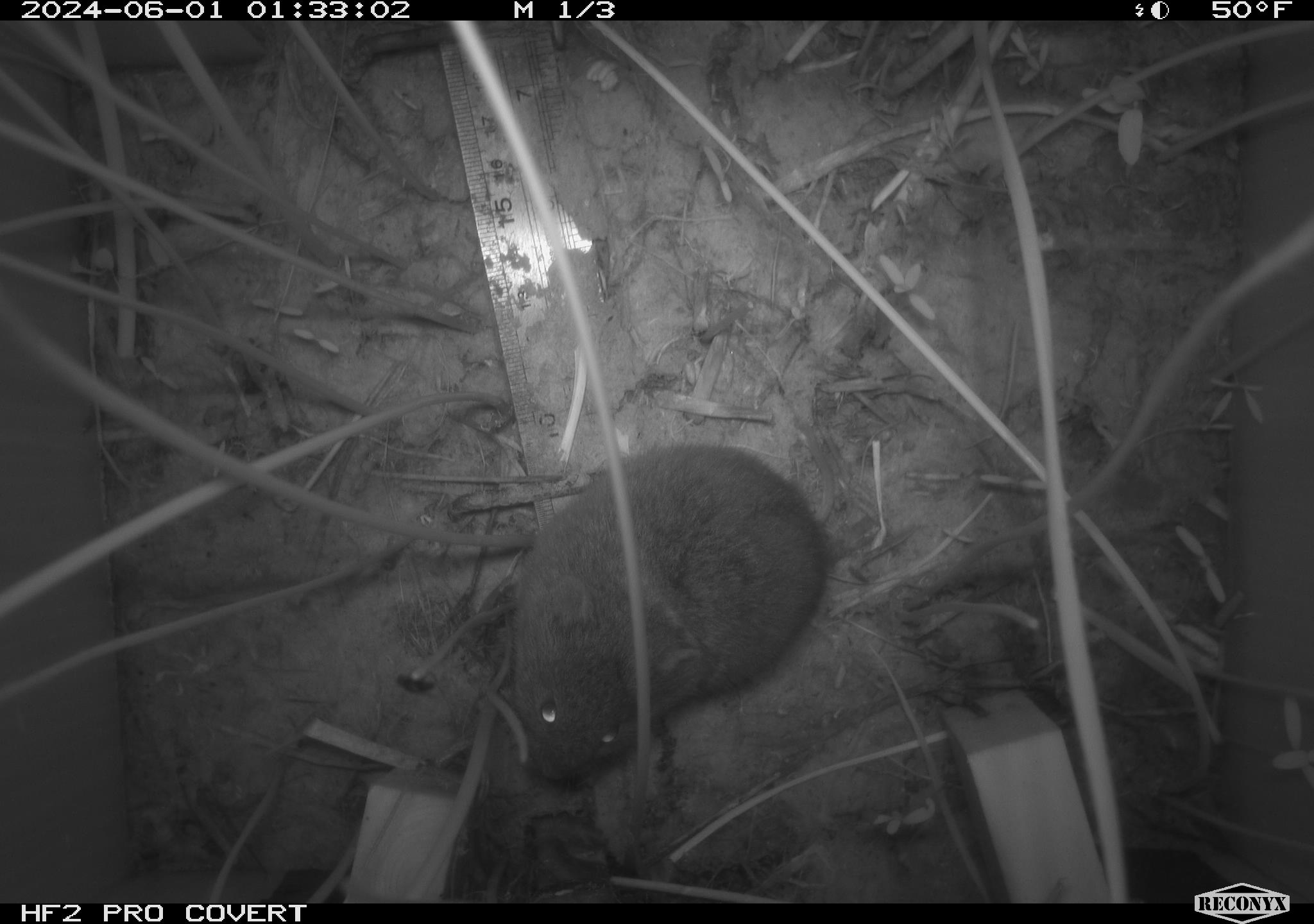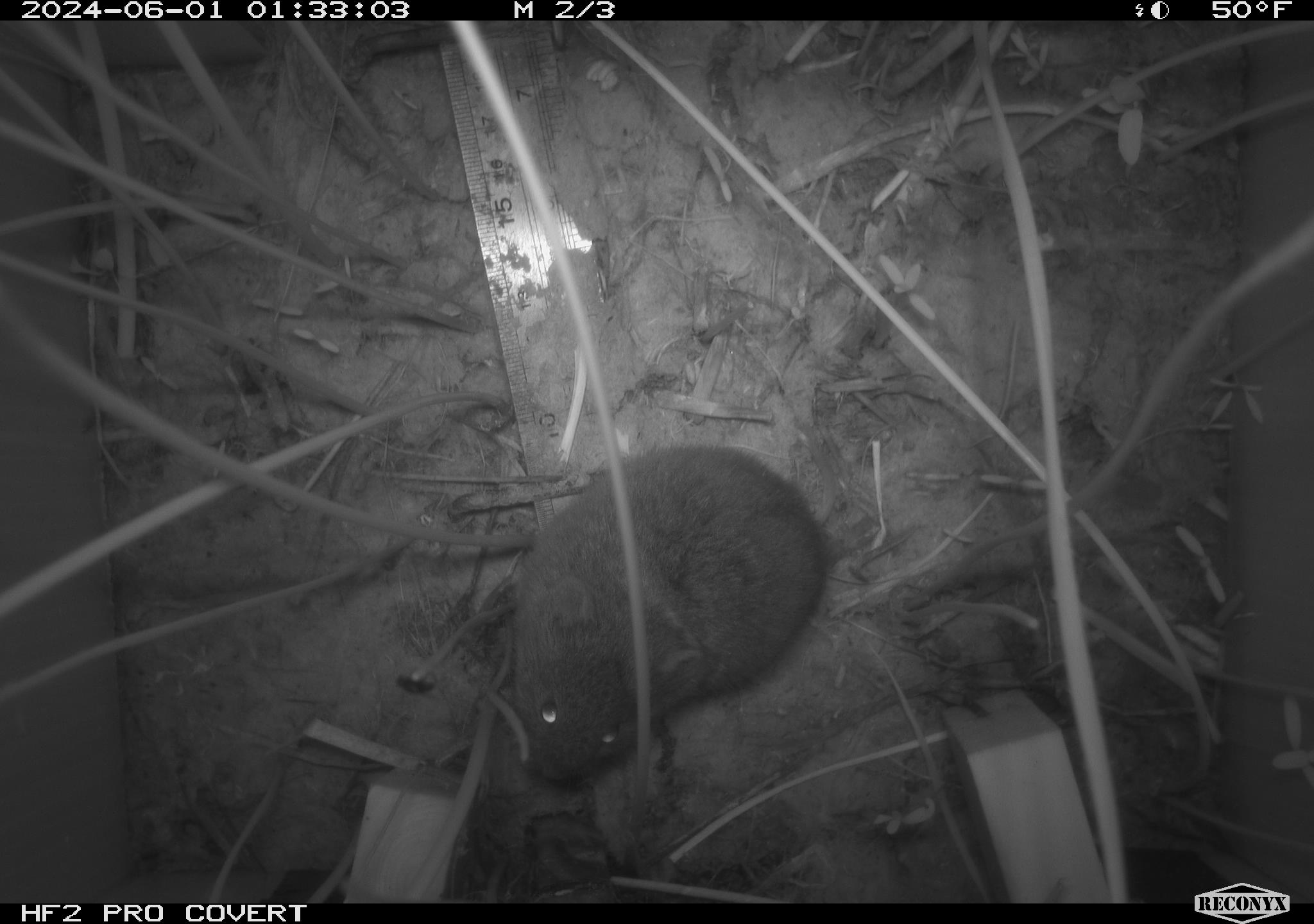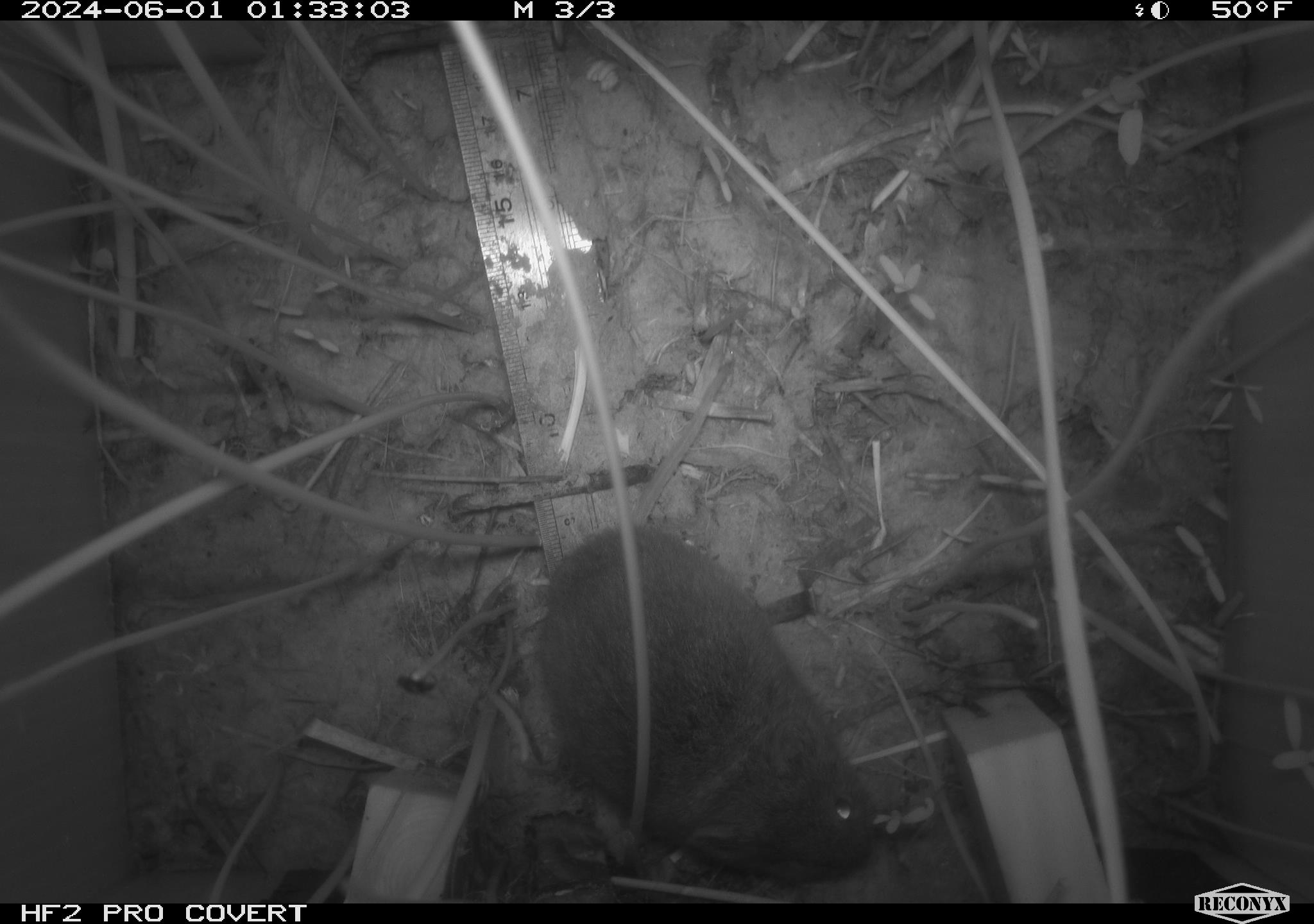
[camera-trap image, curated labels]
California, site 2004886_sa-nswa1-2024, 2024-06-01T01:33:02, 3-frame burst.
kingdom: Animalia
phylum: Chordata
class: Mammalia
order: Rodentia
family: Cricetidae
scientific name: Arvicolinae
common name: voles, lemmings, and muskrats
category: arvicolinae subfamily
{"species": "arvicolinae subfamily (voles, lemmings, and muskrats) (Arvicolinae)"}